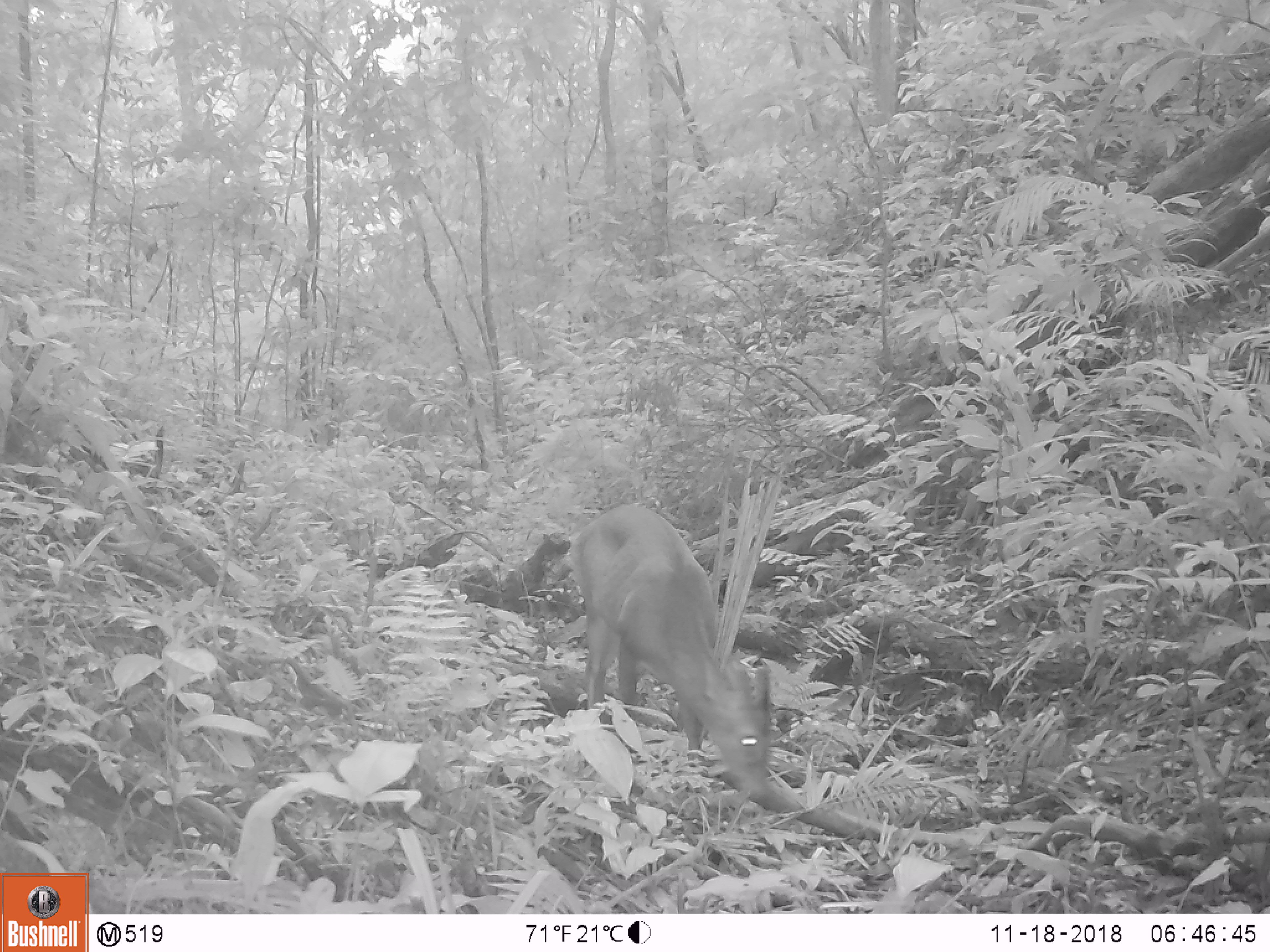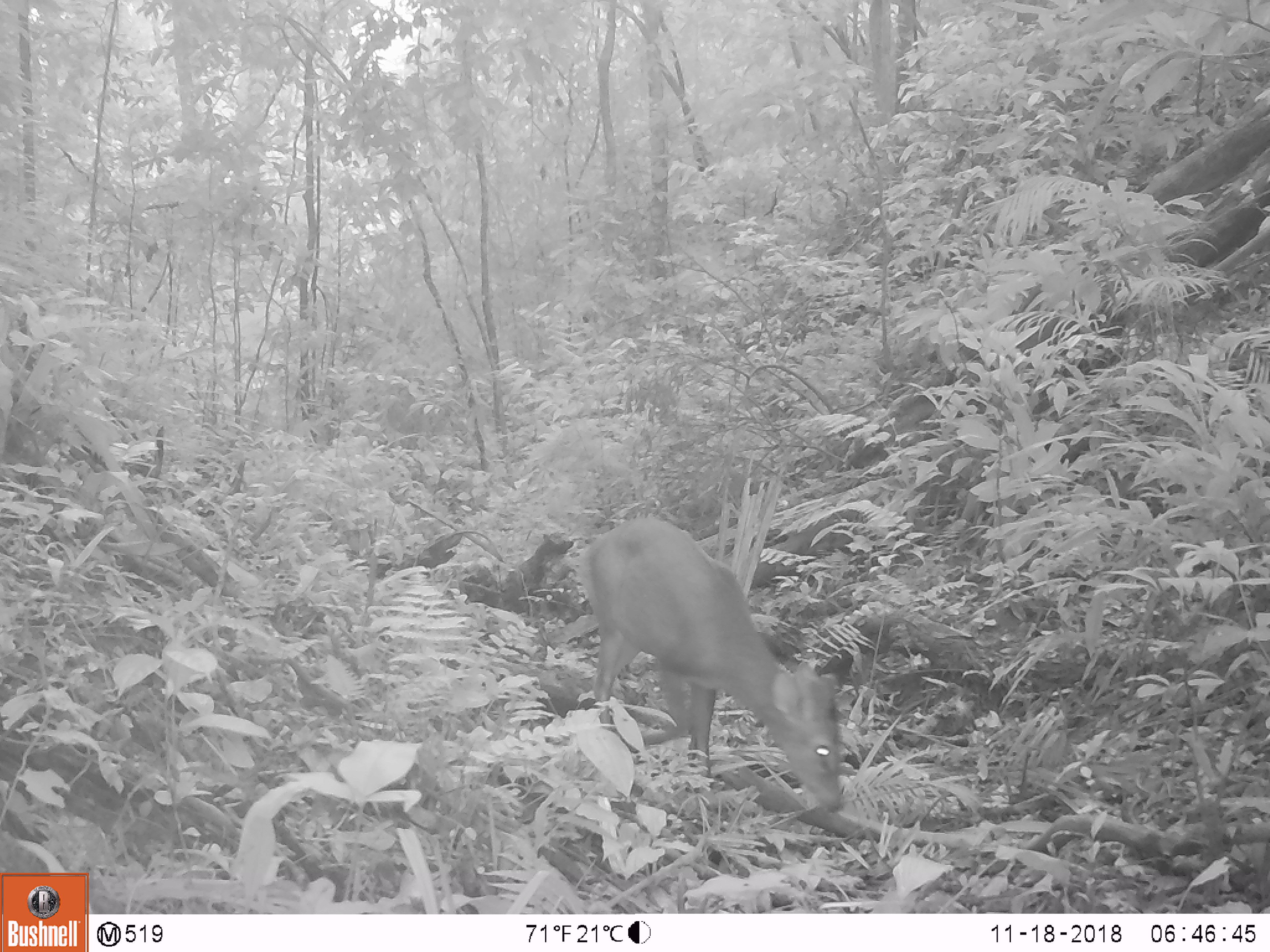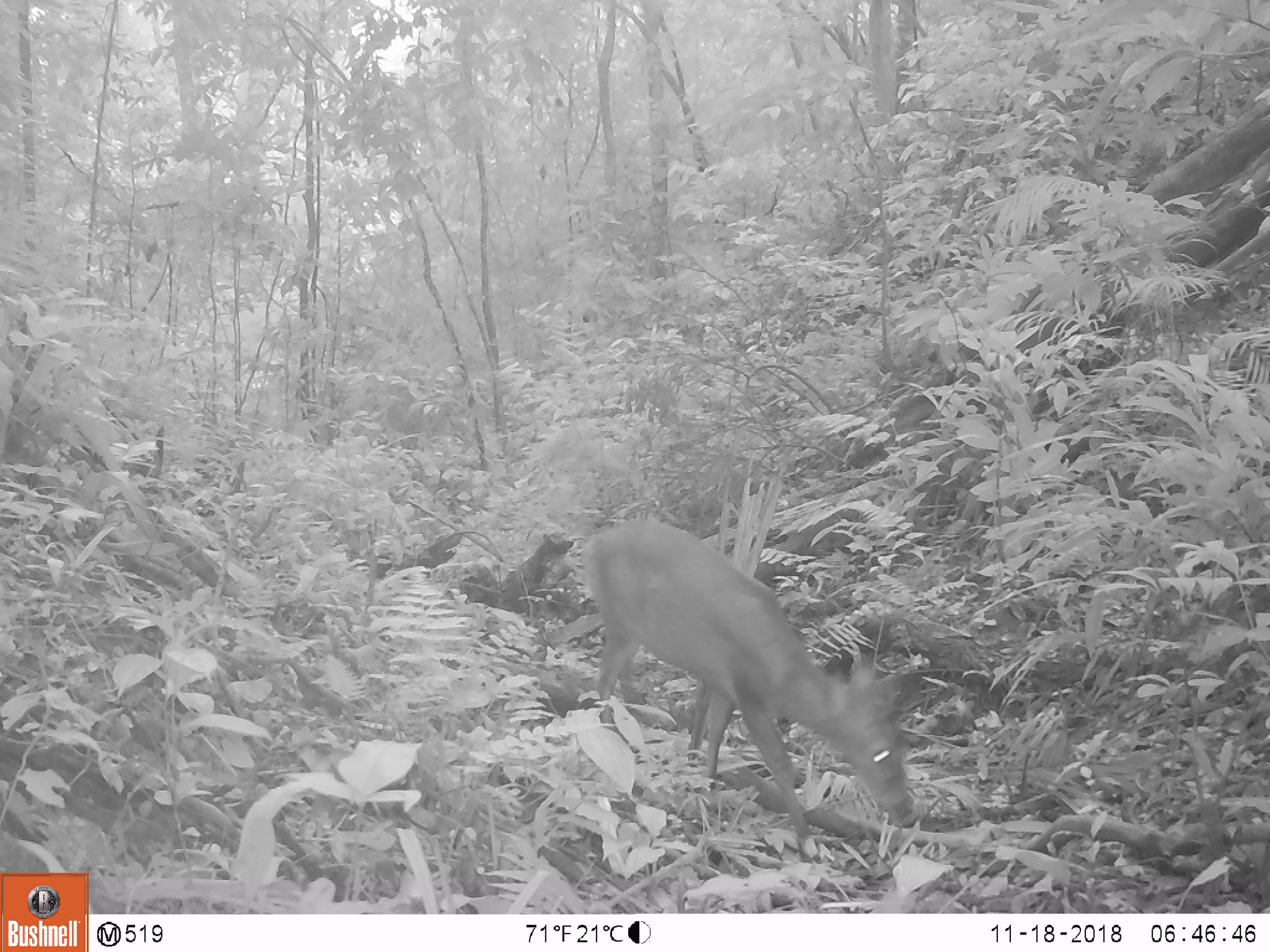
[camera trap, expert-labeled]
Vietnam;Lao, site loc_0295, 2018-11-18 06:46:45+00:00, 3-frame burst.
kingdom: Animalia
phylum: Chordata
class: Mammalia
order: Artiodactyla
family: Cervidae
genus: Muntiacus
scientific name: Muntiacus vuquangensis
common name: large-antlered muntjac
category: large antlered muntjac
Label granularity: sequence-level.